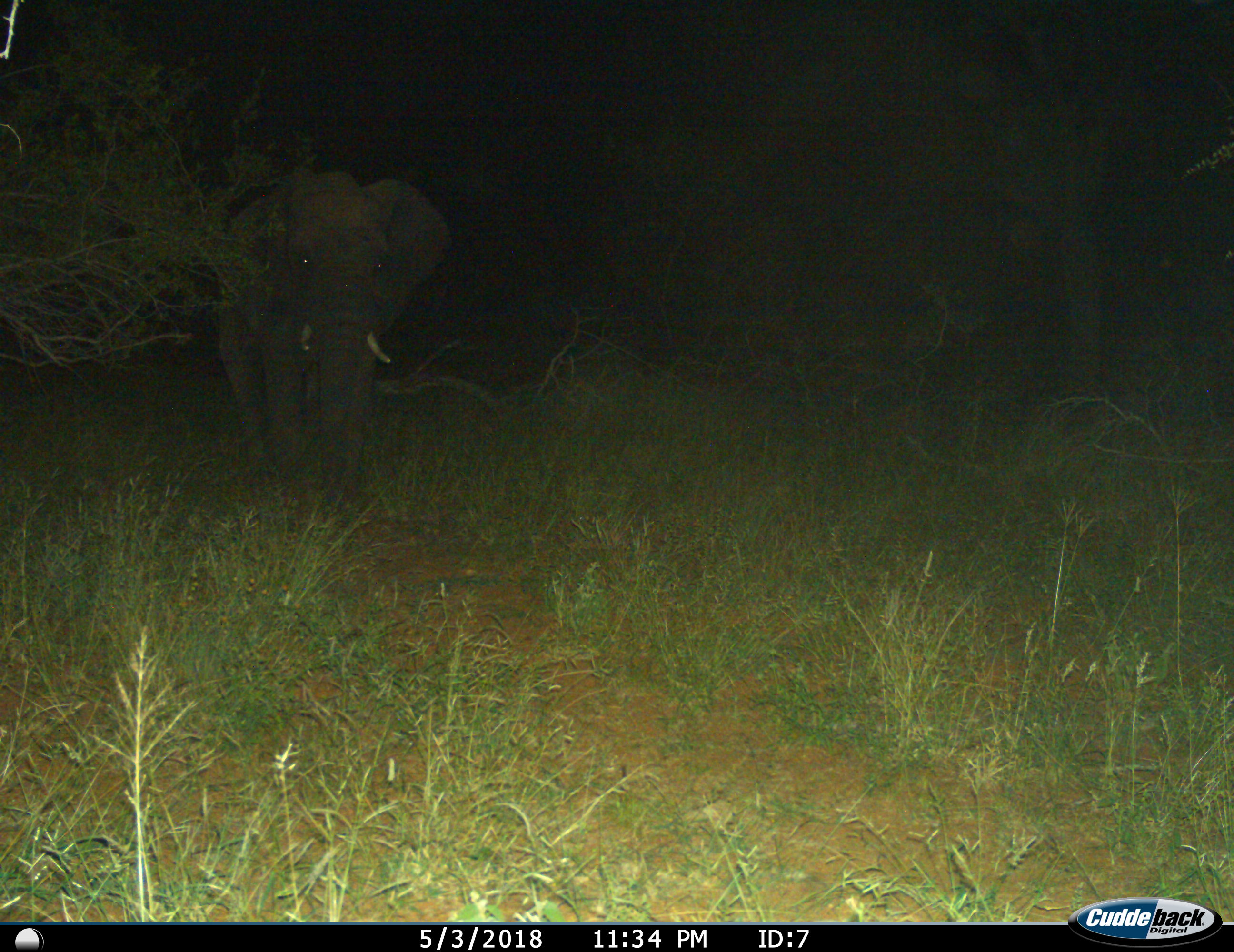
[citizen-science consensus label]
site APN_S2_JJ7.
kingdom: Animalia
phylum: Chordata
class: Mammalia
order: Proboscidea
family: Elephantidae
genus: Loxodonta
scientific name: Loxodonta africana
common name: african bush elephant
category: elephant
Elephant (african bush elephant) (Loxodonta africana), count 1. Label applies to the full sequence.